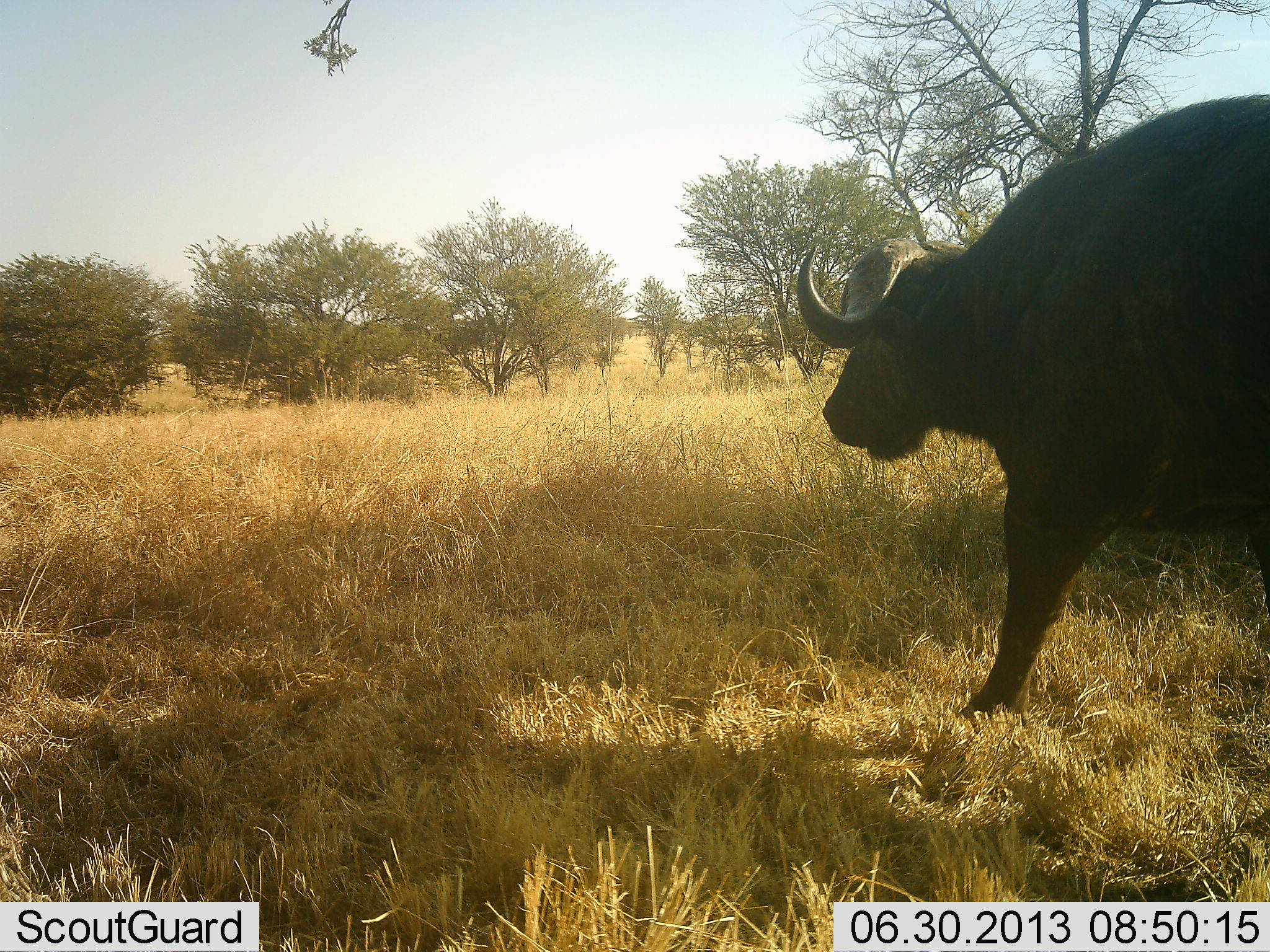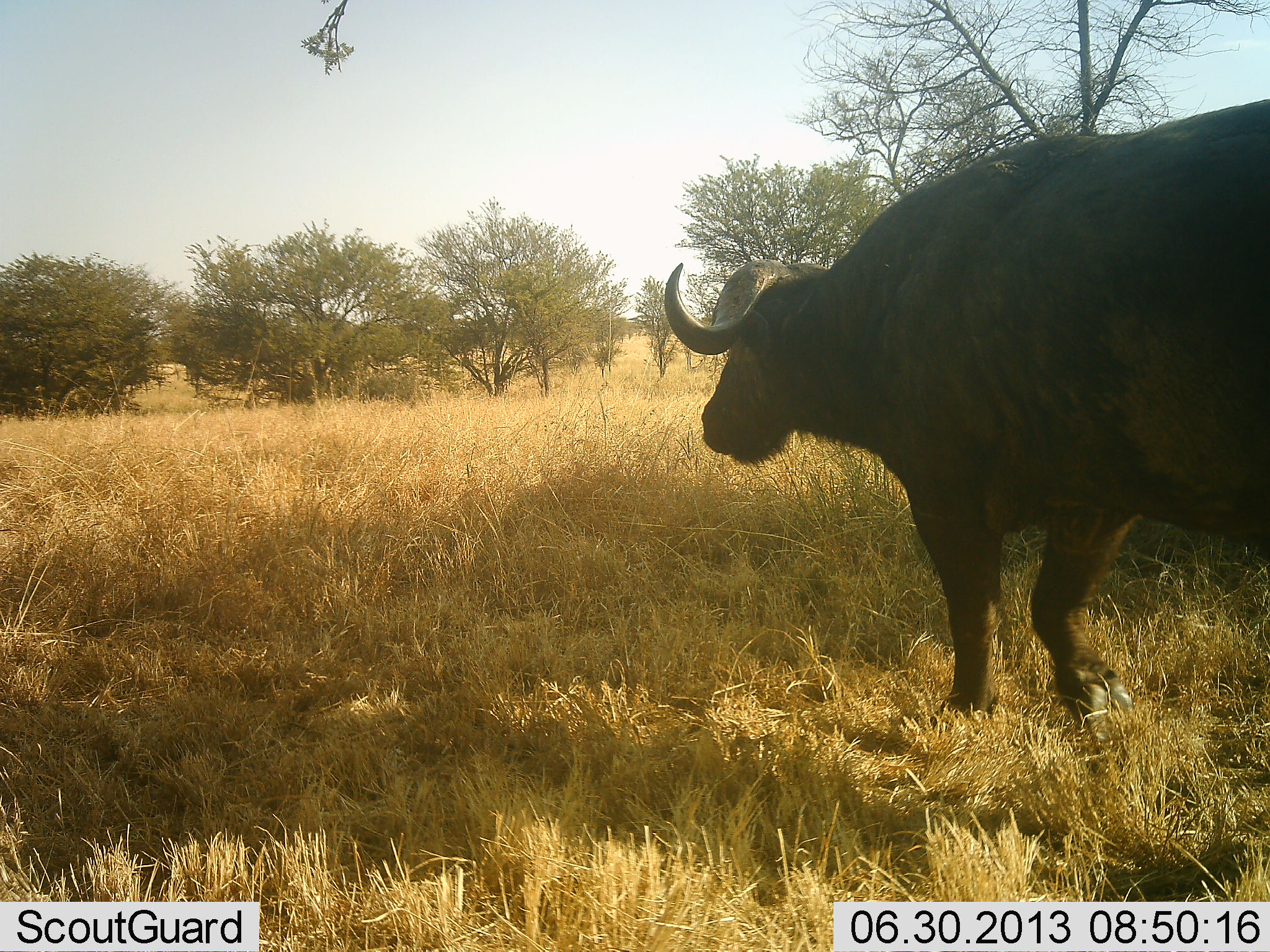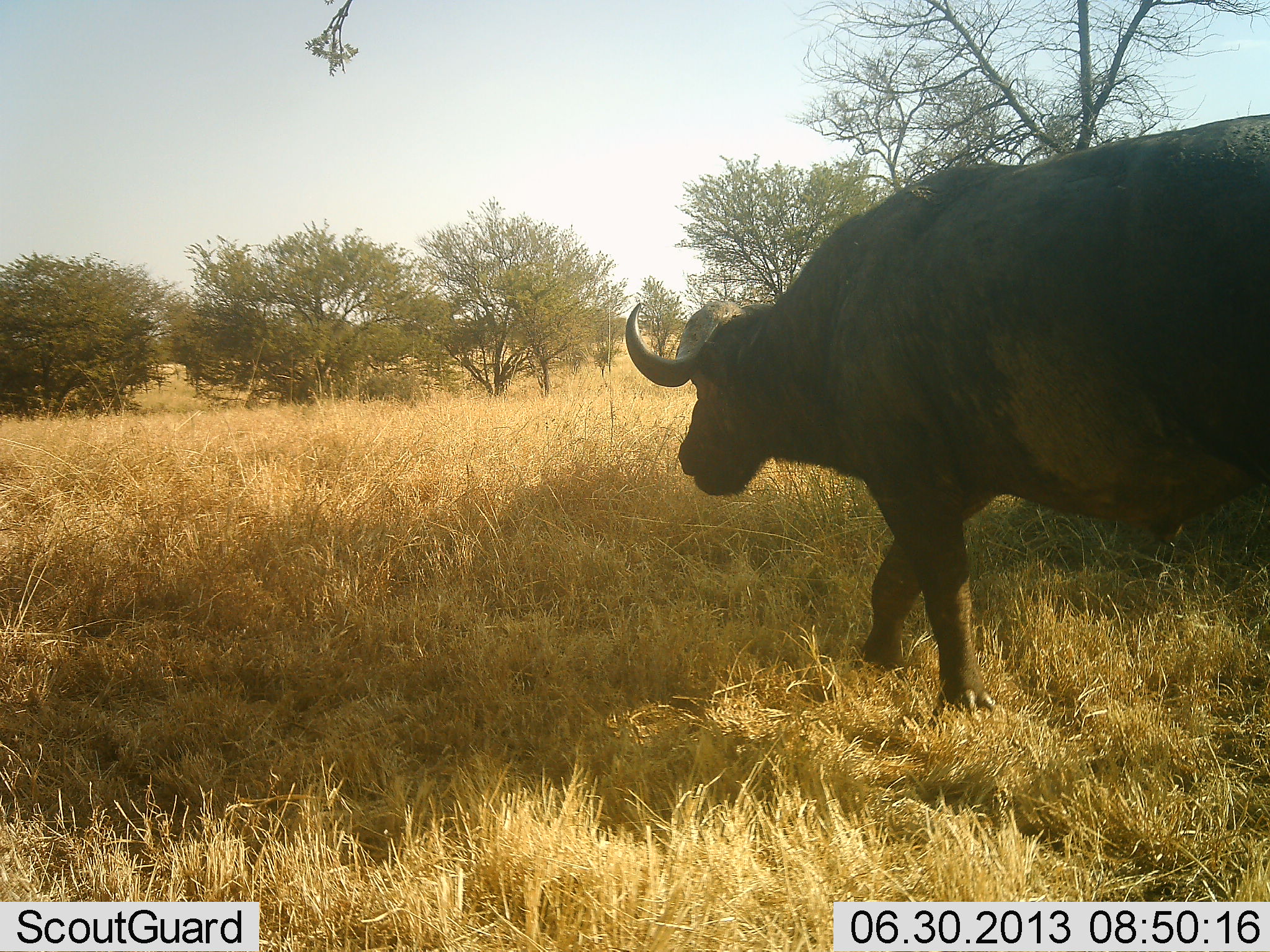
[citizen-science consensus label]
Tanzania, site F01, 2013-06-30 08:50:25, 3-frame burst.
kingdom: Animalia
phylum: Chordata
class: Mammalia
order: Artiodactyla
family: Bovidae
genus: Syncerus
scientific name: Syncerus caffer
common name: cape buffalo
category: buffalo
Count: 1.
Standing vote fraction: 6%.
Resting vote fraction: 0%.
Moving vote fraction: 94%.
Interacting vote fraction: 0%.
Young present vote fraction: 0%.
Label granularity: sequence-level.